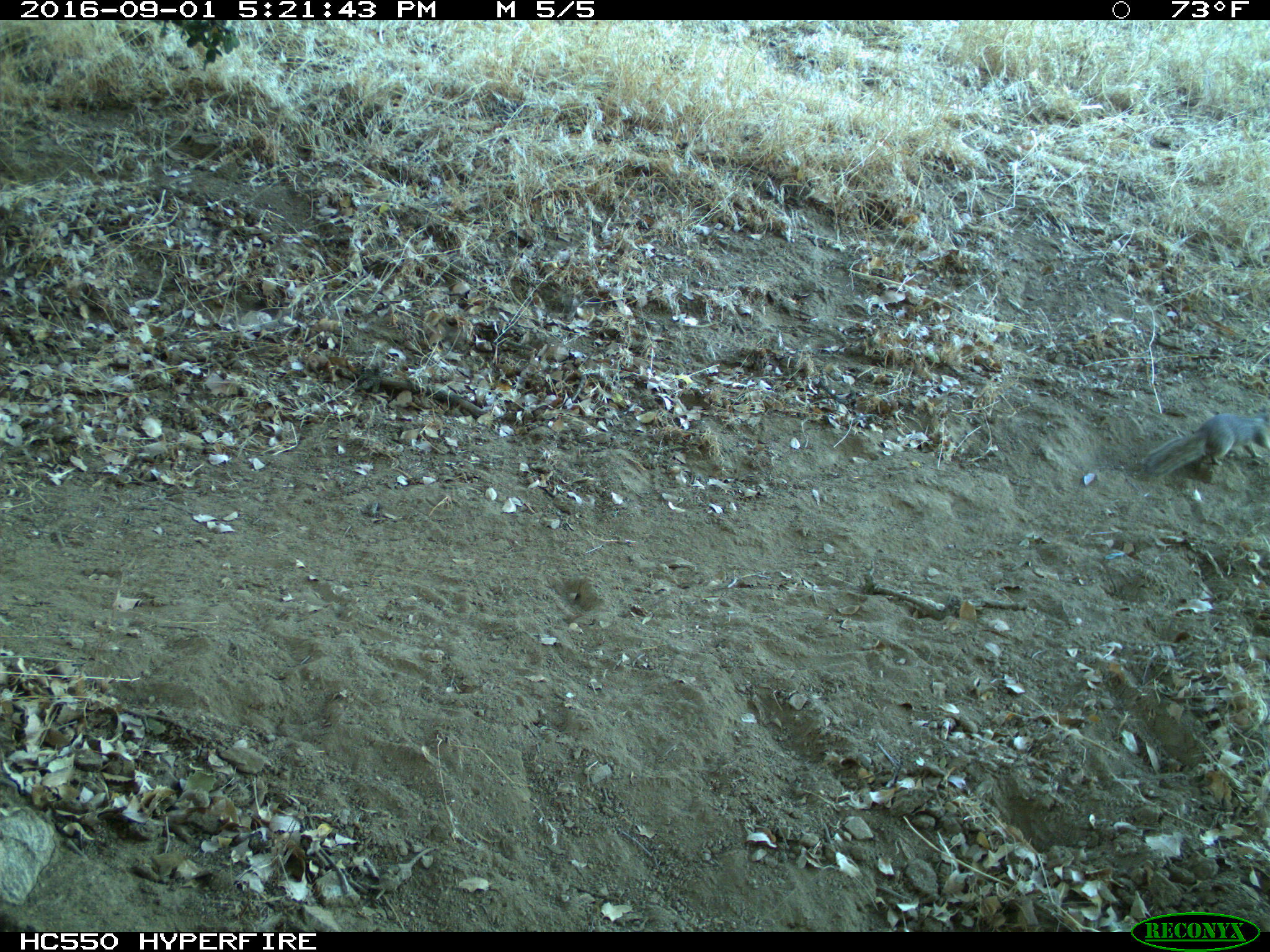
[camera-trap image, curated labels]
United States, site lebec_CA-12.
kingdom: Animalia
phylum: Chordata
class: Mammalia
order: Rodentia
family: Sciuridae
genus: Otospermophilus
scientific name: Otospermophilus beecheyi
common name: california ground squirrel